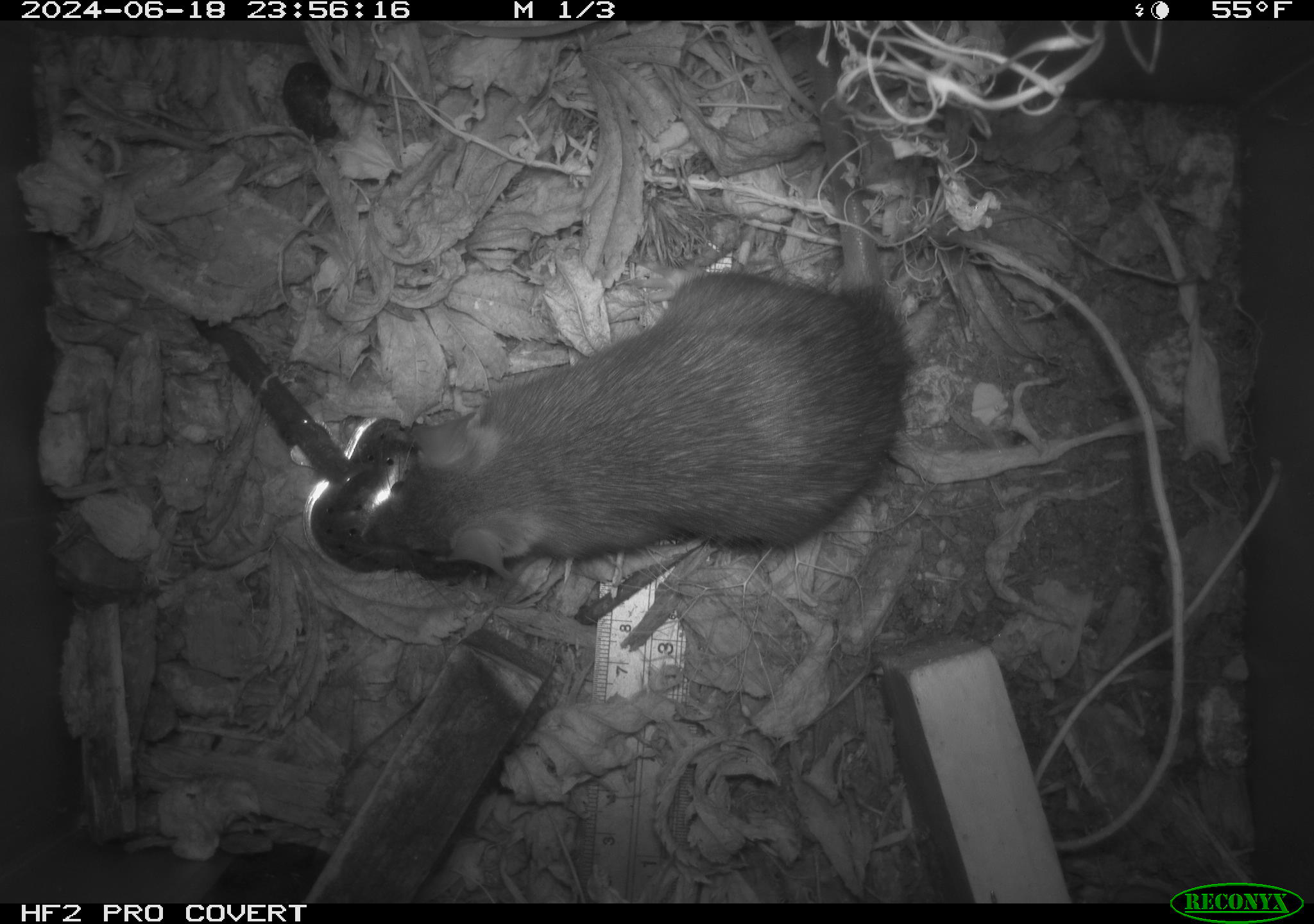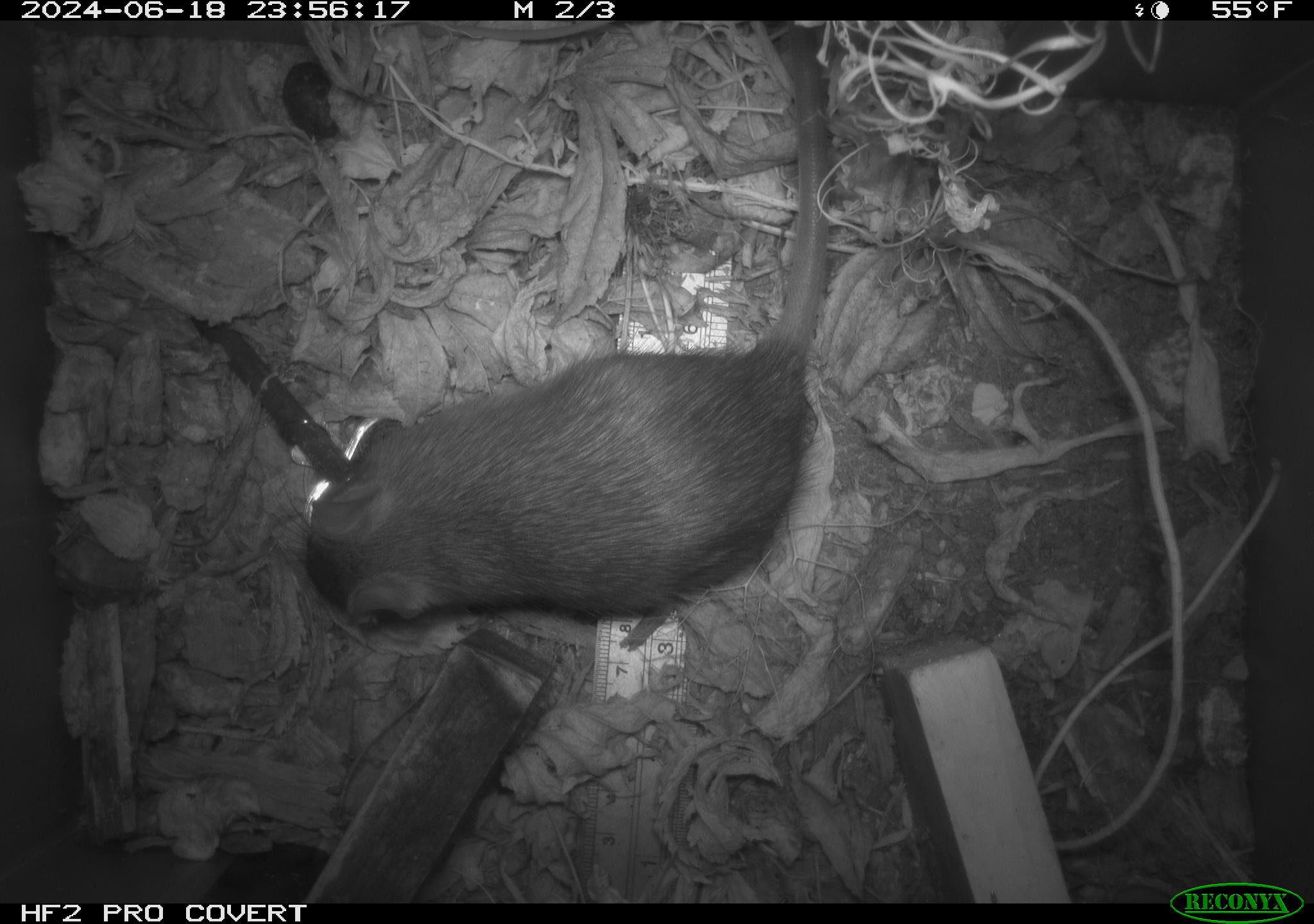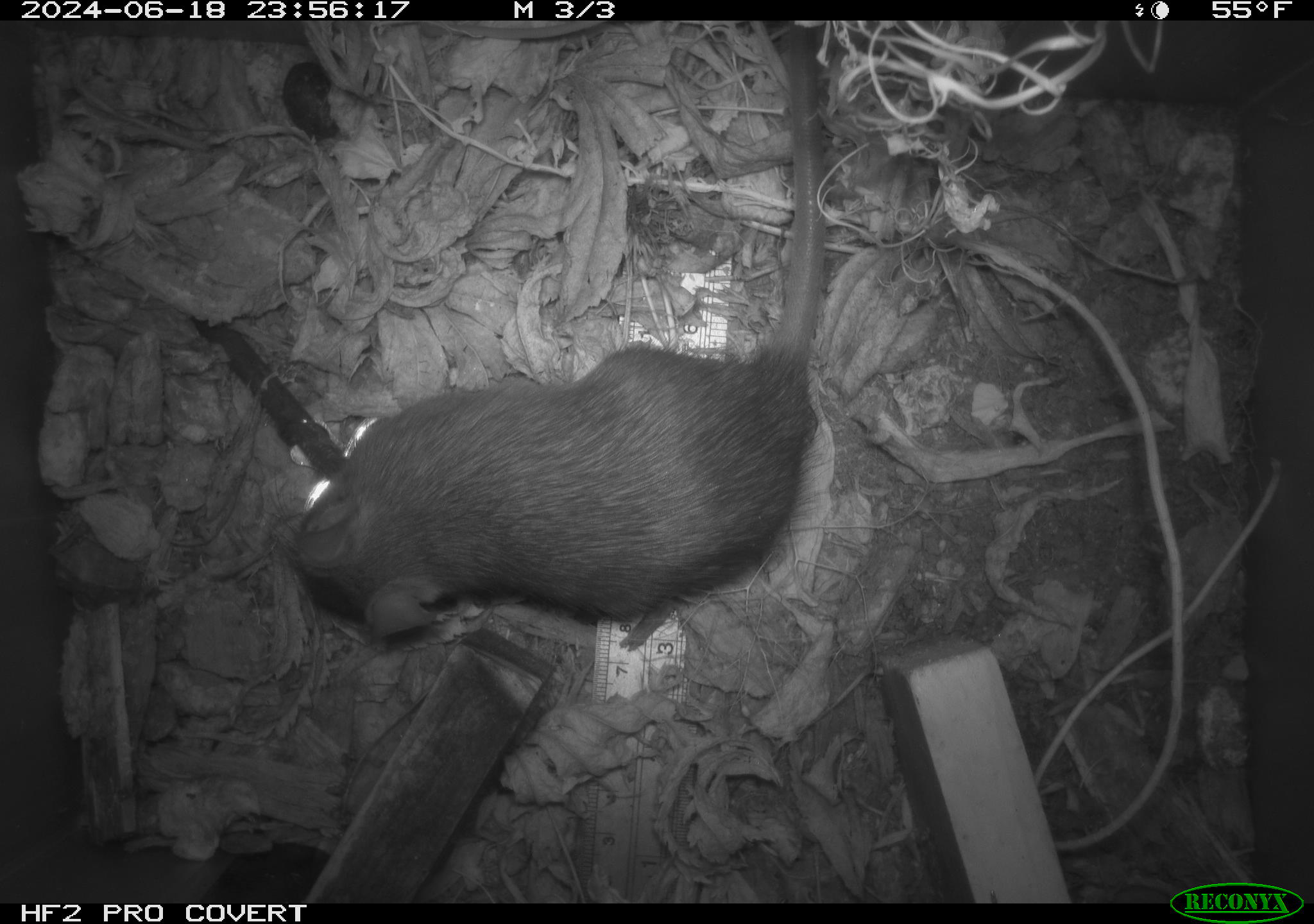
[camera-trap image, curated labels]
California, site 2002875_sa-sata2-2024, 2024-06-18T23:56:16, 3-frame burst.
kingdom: Animalia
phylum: Chordata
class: Mammalia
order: Rodentia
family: Muridae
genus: Rattus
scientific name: Rattus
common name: rat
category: rattus species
Rattus species (rat) (Rattus).